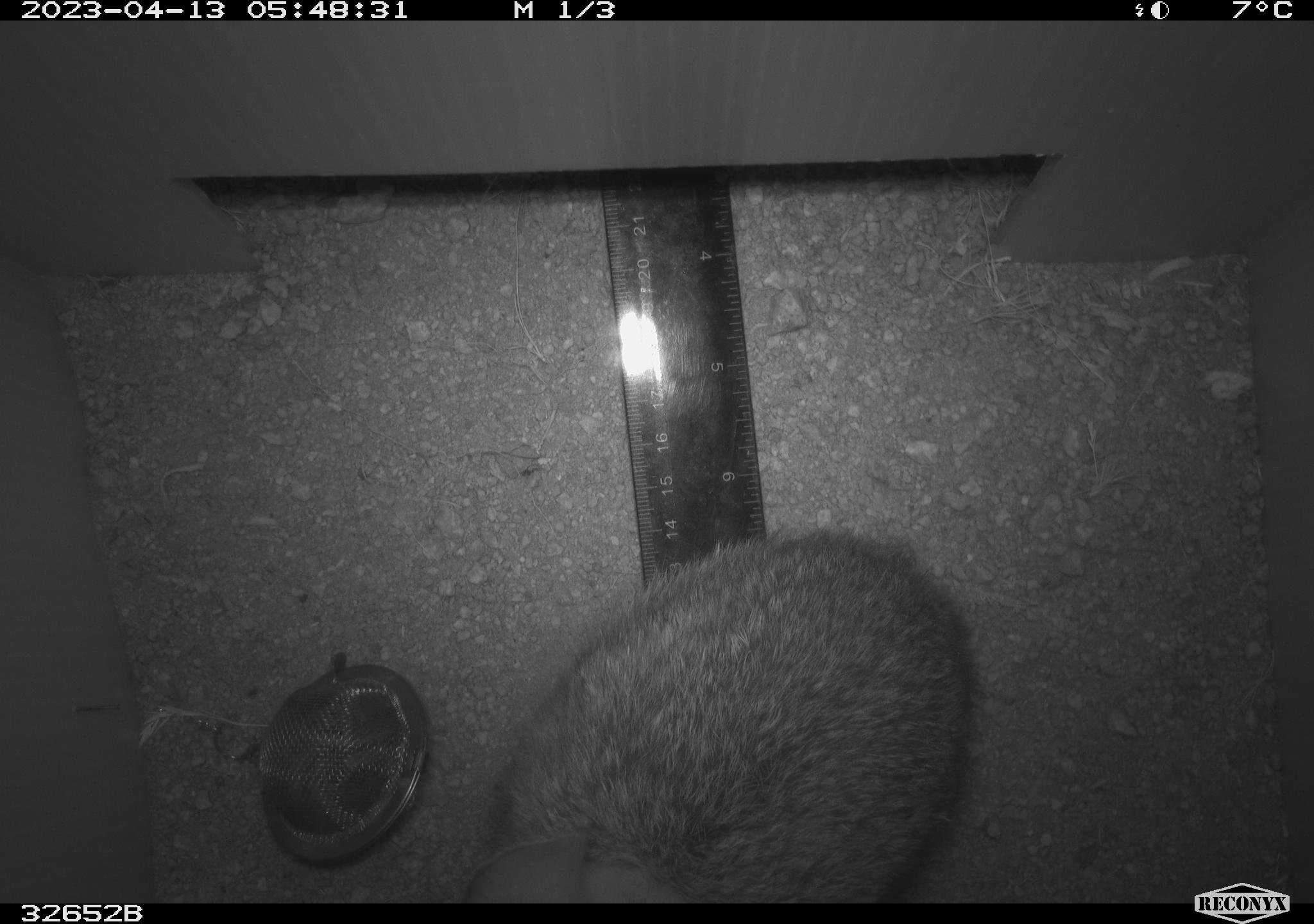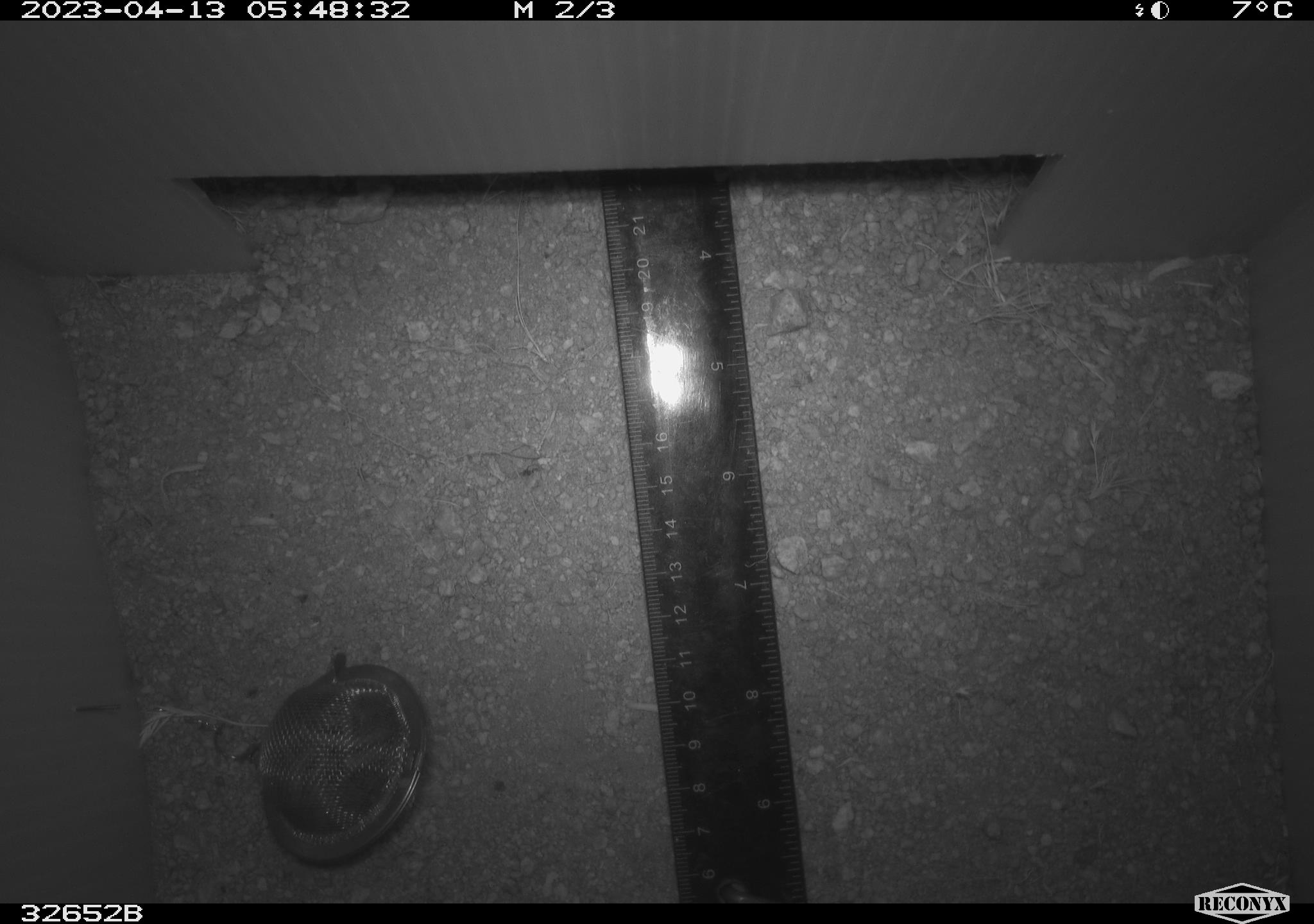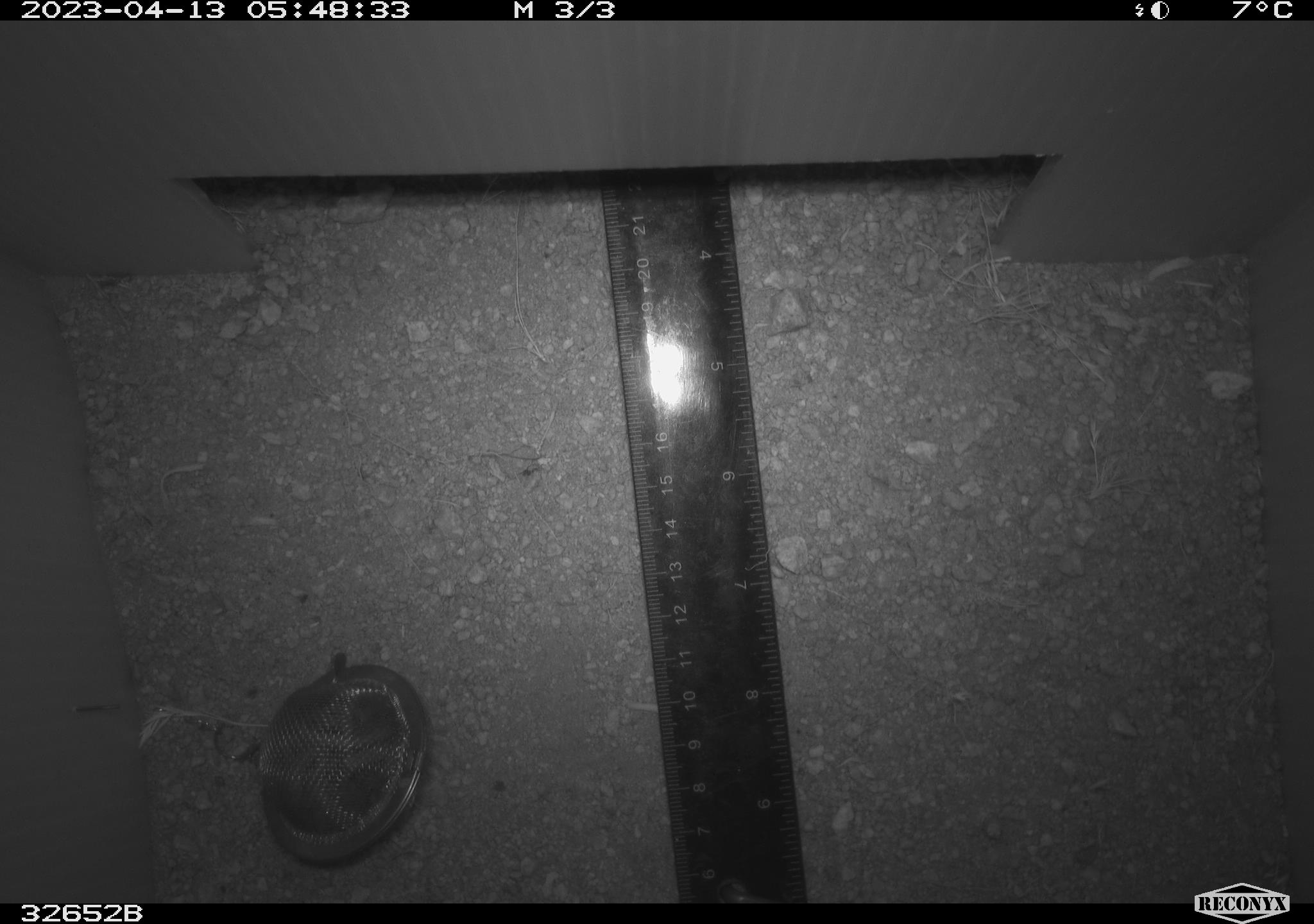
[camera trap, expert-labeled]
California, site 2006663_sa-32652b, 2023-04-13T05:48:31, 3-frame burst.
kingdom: Animalia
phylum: Chordata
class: Mammalia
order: Lagomorpha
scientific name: Lagomorpha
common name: hares, rabbits, and pikas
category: lagomorpha order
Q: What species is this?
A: Lagomorpha order (hares, rabbits, and pikas) (Lagomorpha).